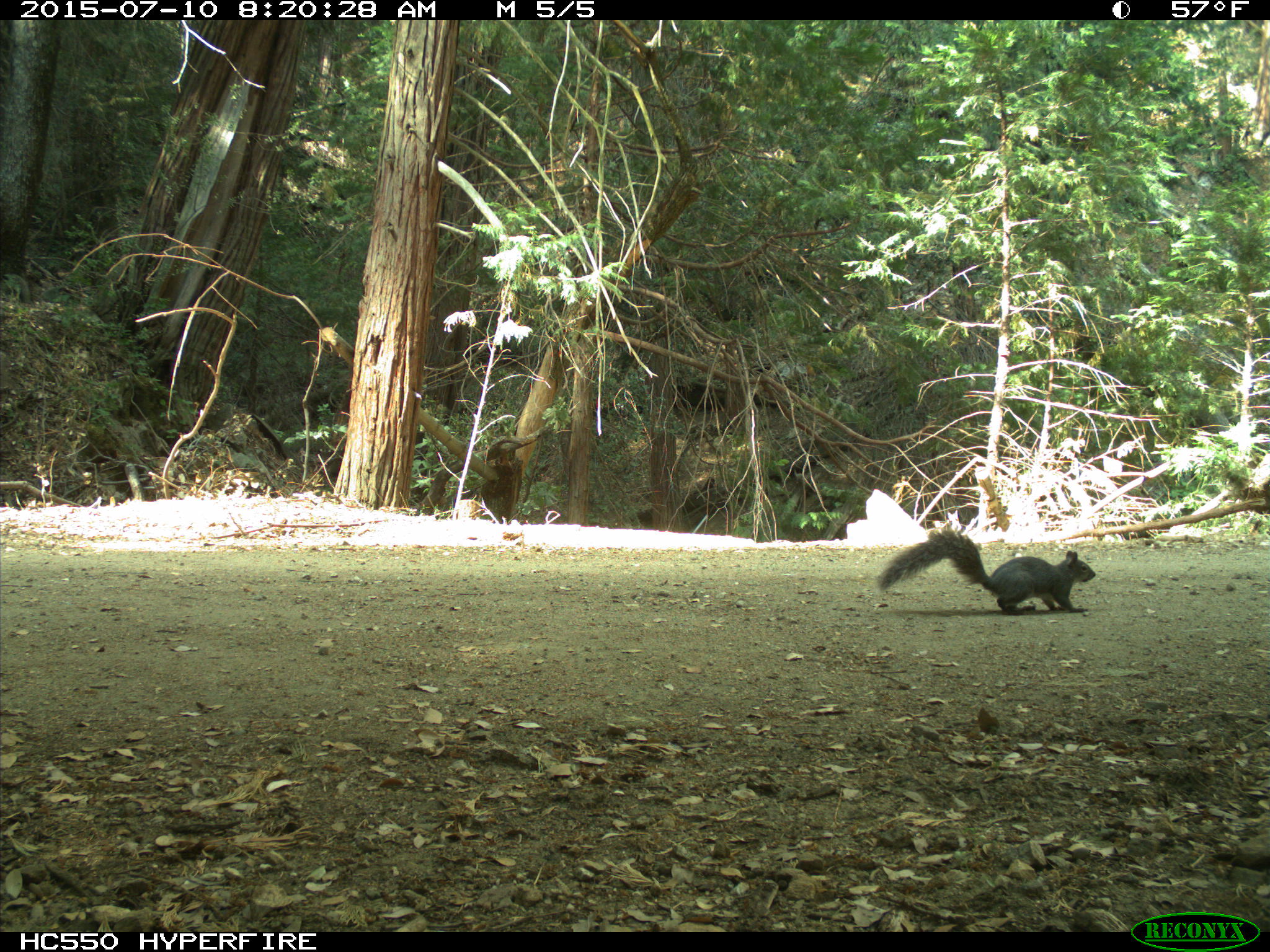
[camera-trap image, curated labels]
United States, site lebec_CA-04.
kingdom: Animalia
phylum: Chordata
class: Mammalia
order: Rodentia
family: Sciuridae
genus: Sciurus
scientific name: Sciurus carolinensis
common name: eastern gray squirrel